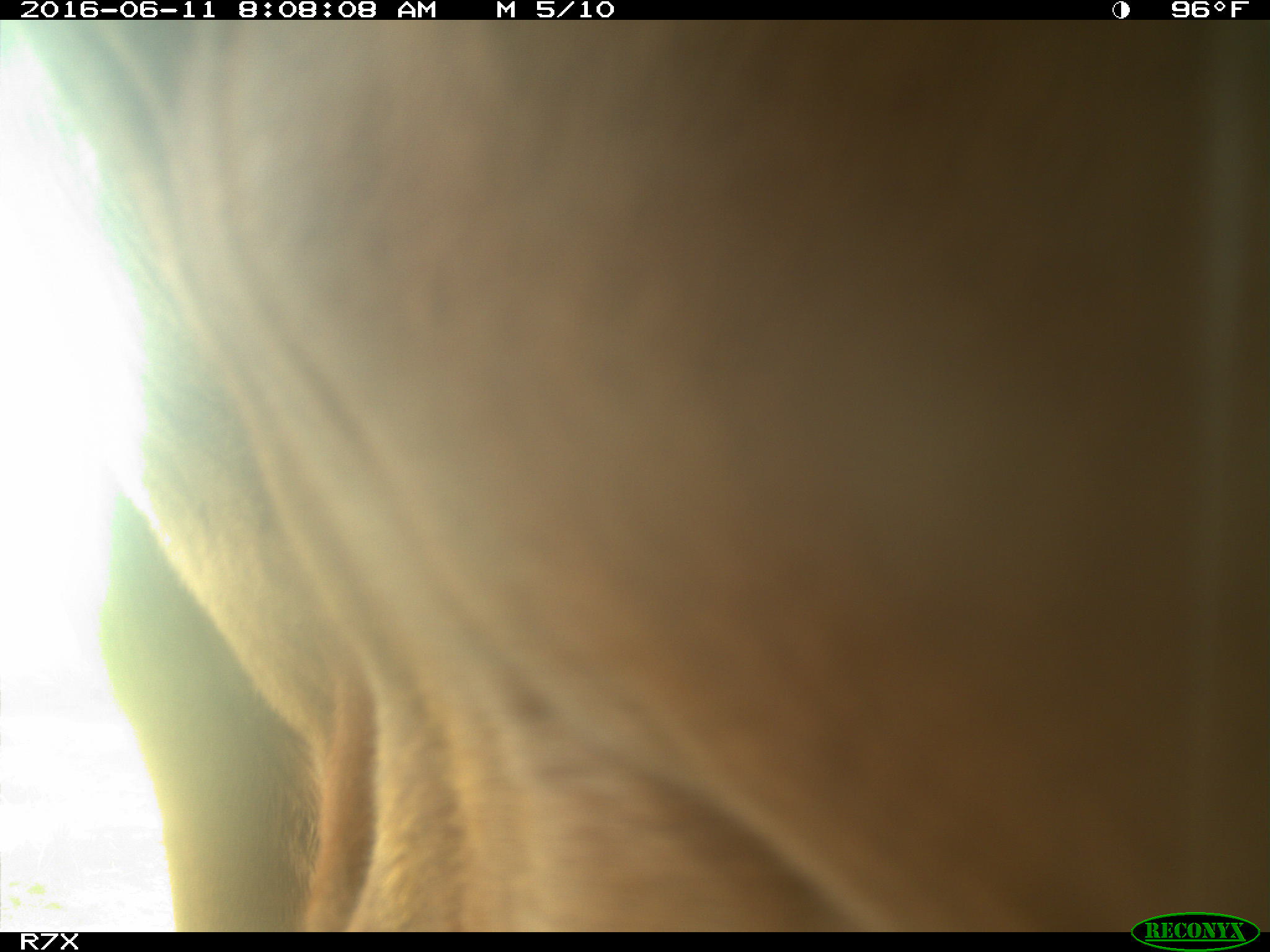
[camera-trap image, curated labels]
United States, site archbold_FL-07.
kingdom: Animalia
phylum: Chordata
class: Mammalia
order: Artiodactyla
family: Bovidae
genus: Bos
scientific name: Bos taurus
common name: domestic cow